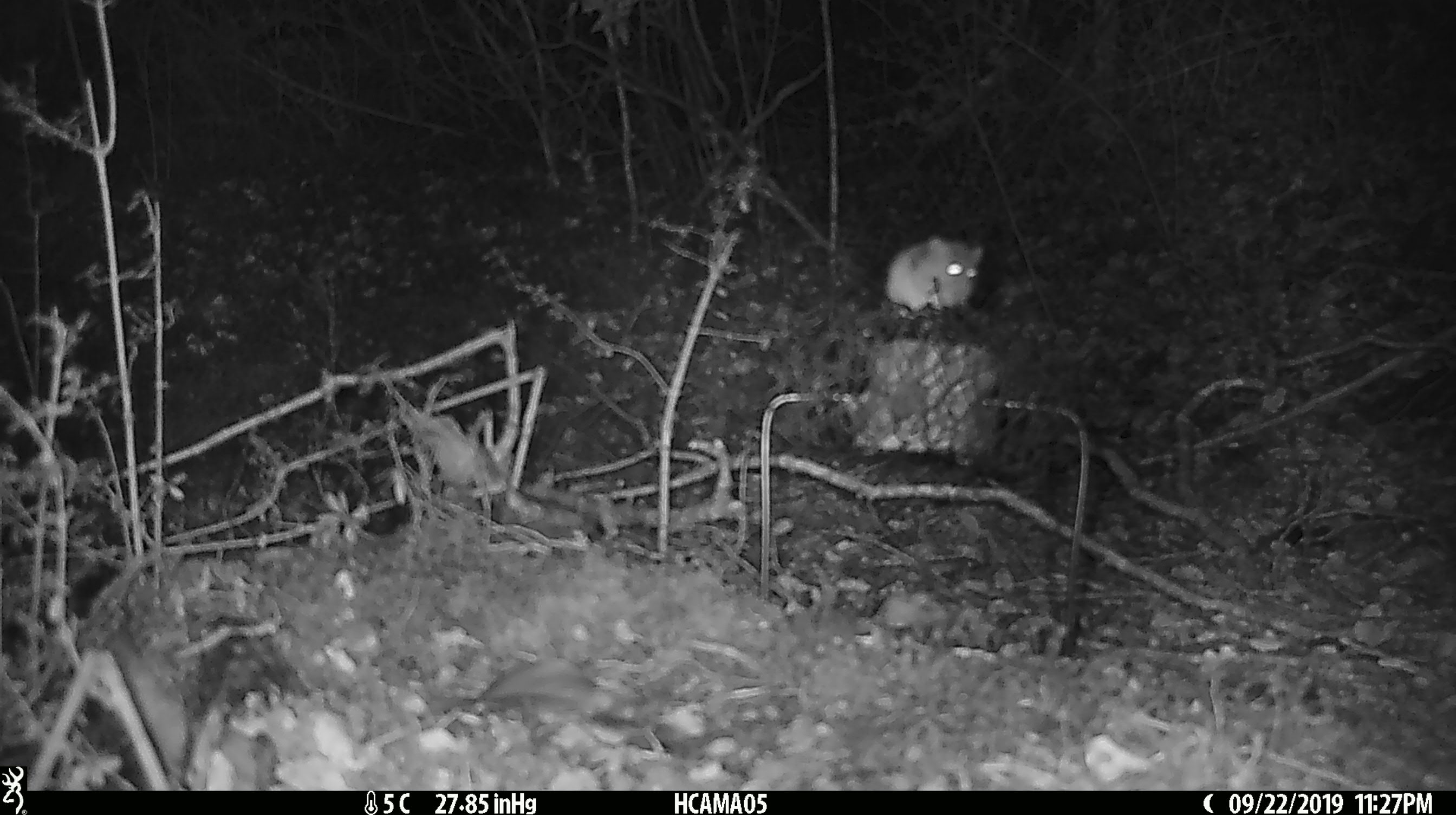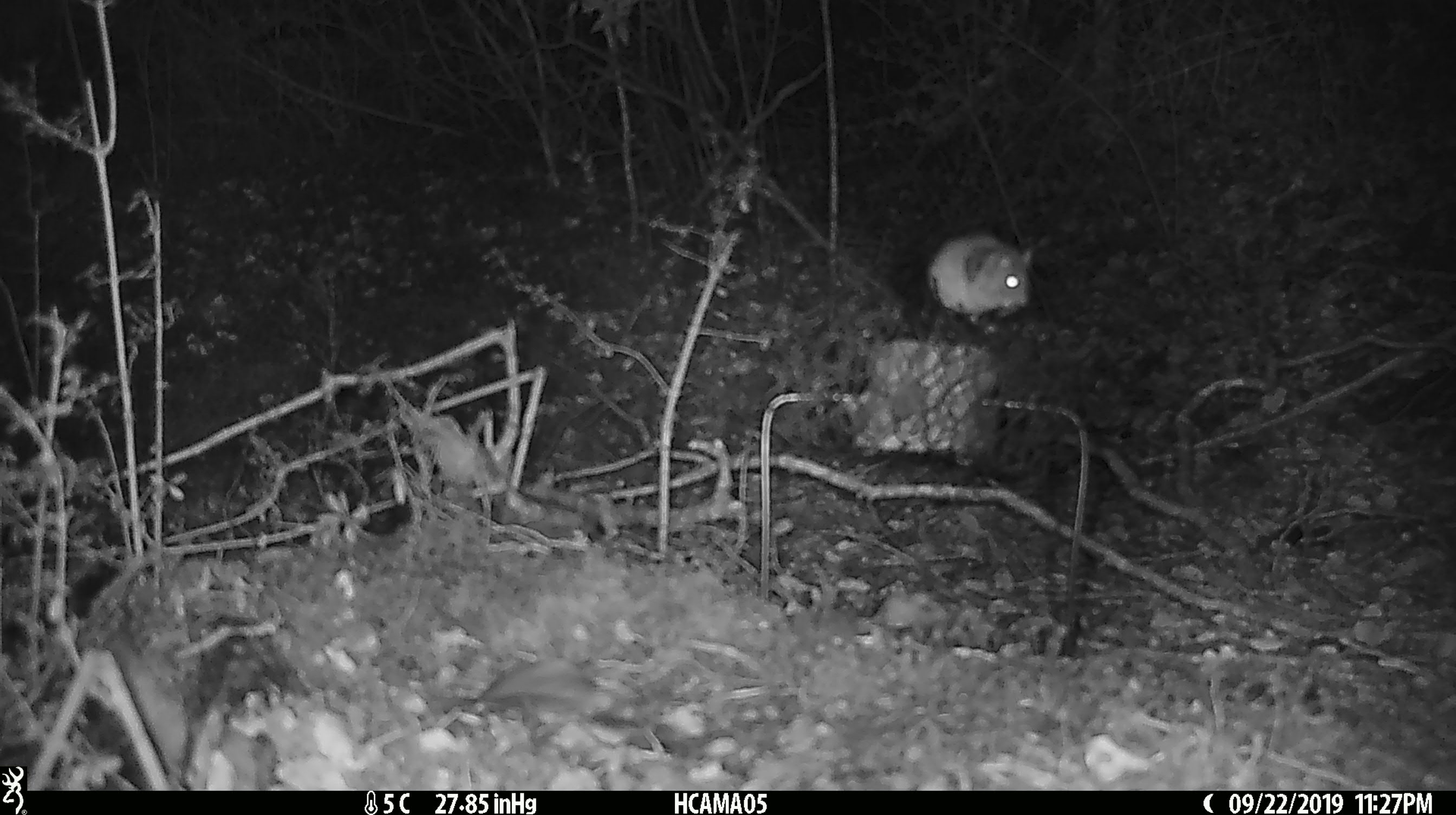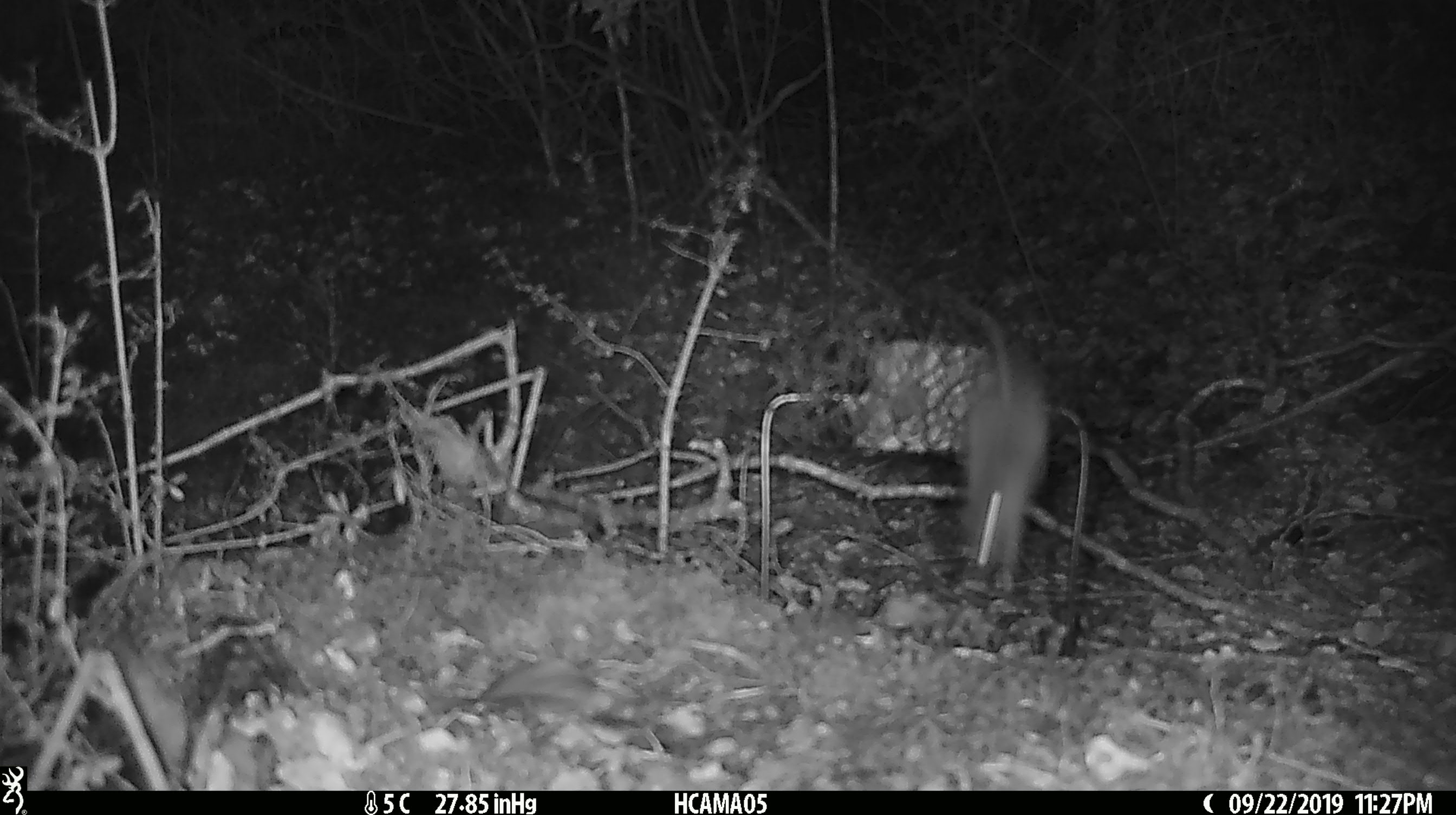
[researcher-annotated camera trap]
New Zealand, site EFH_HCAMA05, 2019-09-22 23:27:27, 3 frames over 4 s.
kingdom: Animalia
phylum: Chordata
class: Mammalia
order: Rodentia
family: Muridae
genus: Mus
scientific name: Mus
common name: mouse